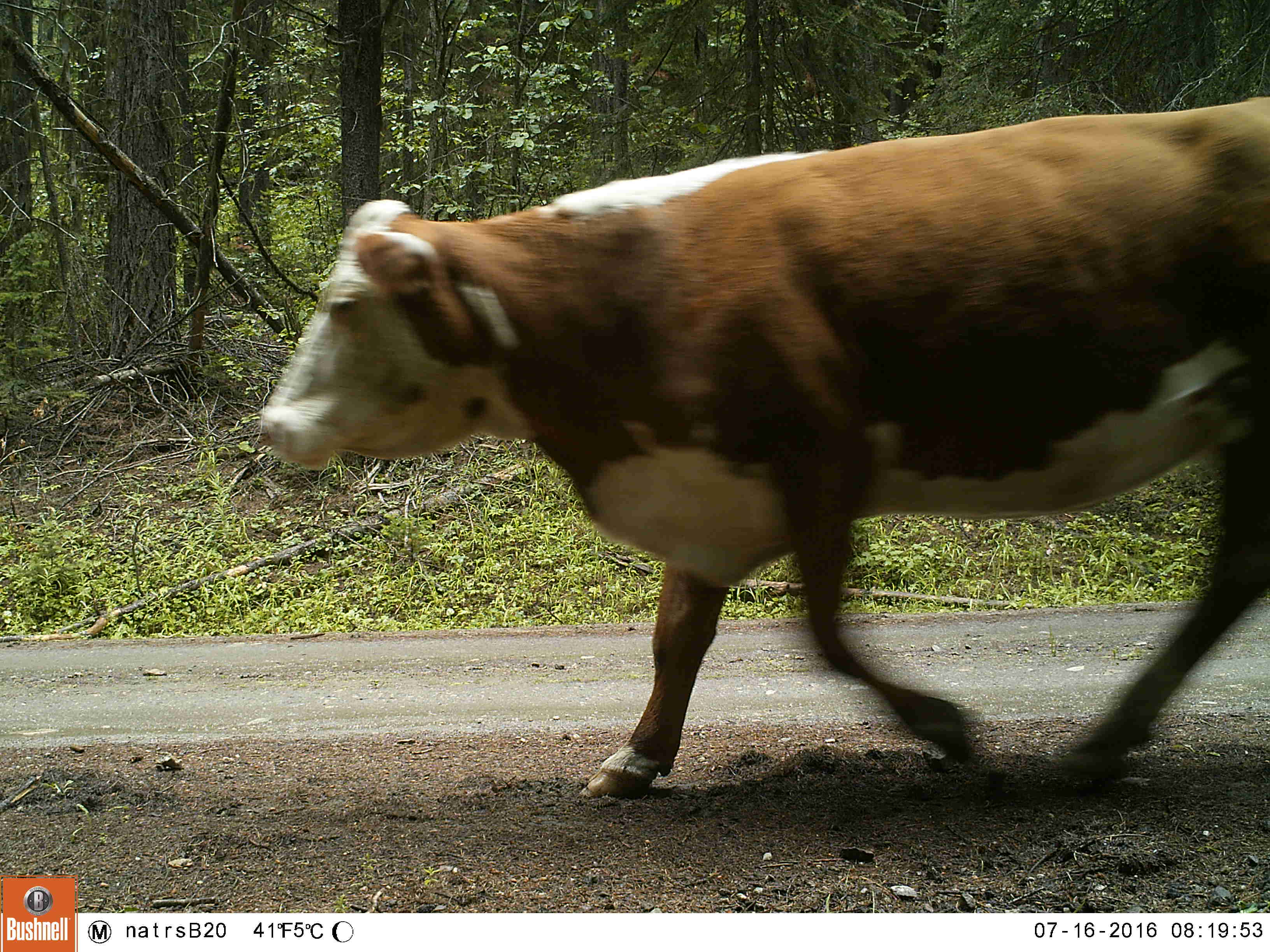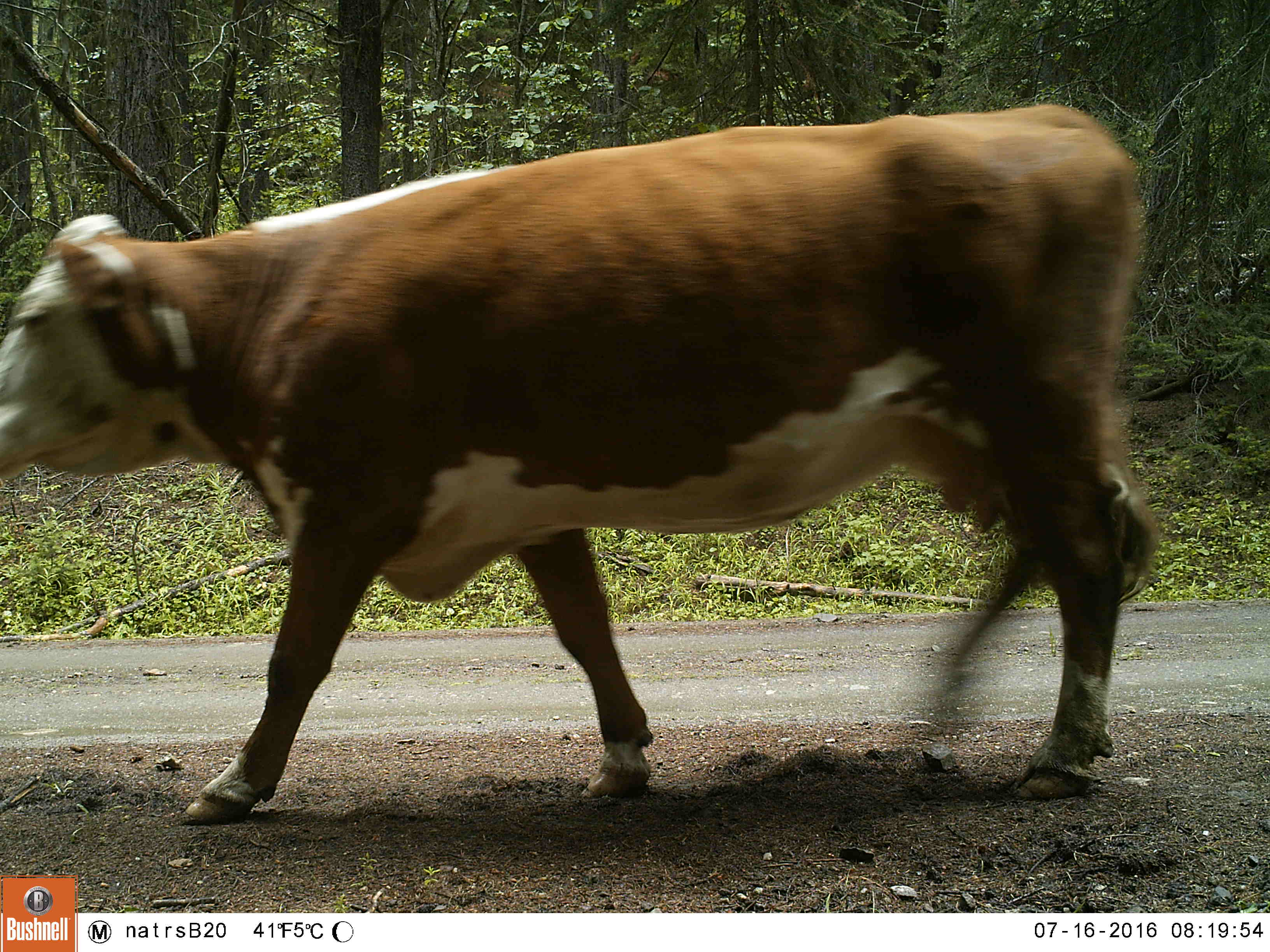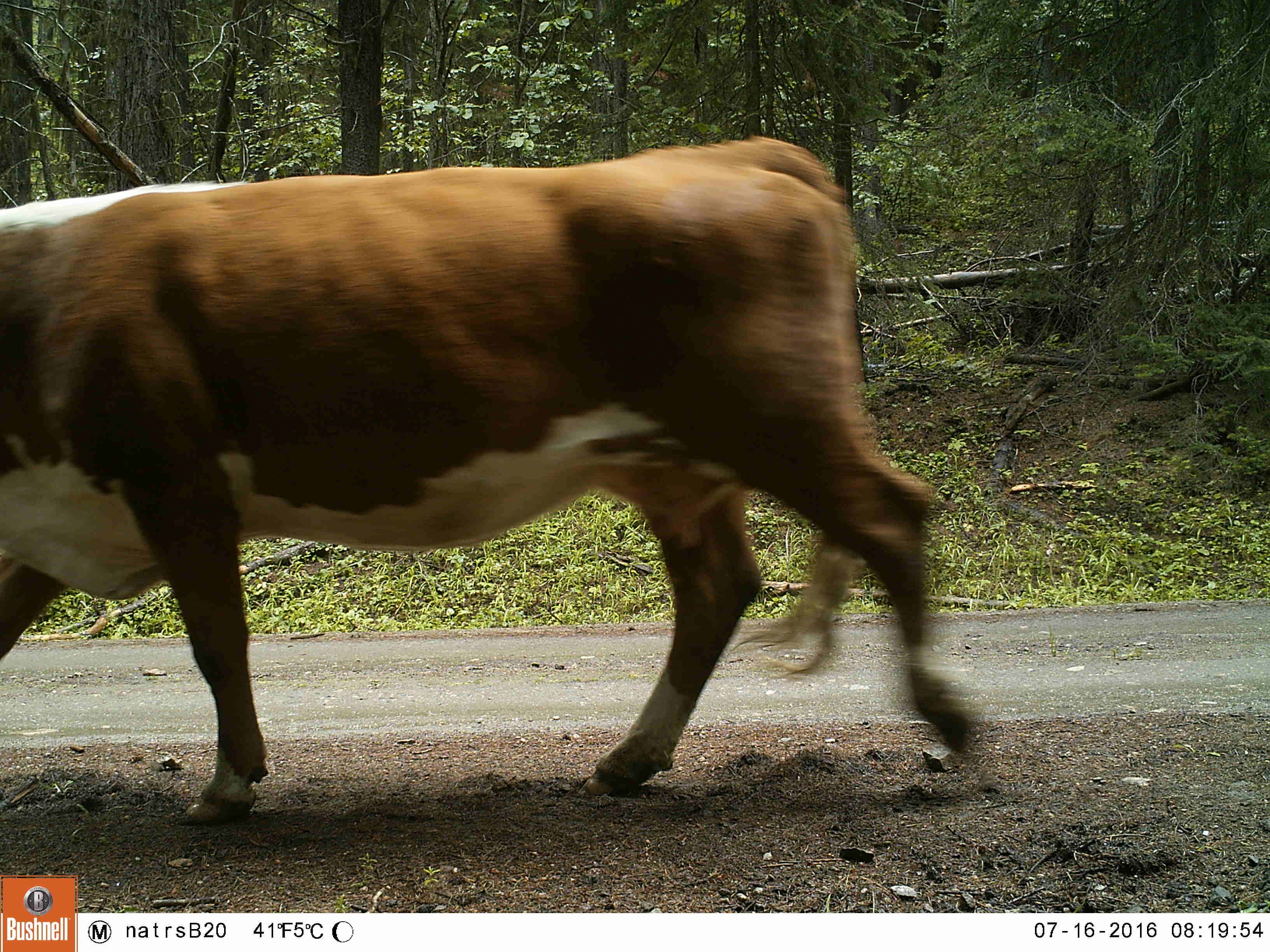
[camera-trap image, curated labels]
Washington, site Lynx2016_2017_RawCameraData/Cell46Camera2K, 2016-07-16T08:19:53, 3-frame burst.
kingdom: Animalia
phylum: Chordata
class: Mammalia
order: Artiodactyla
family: Bovidae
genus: Bos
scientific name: Bos taurus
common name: domestic cattle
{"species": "domestic cattle (Bos taurus)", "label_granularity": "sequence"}